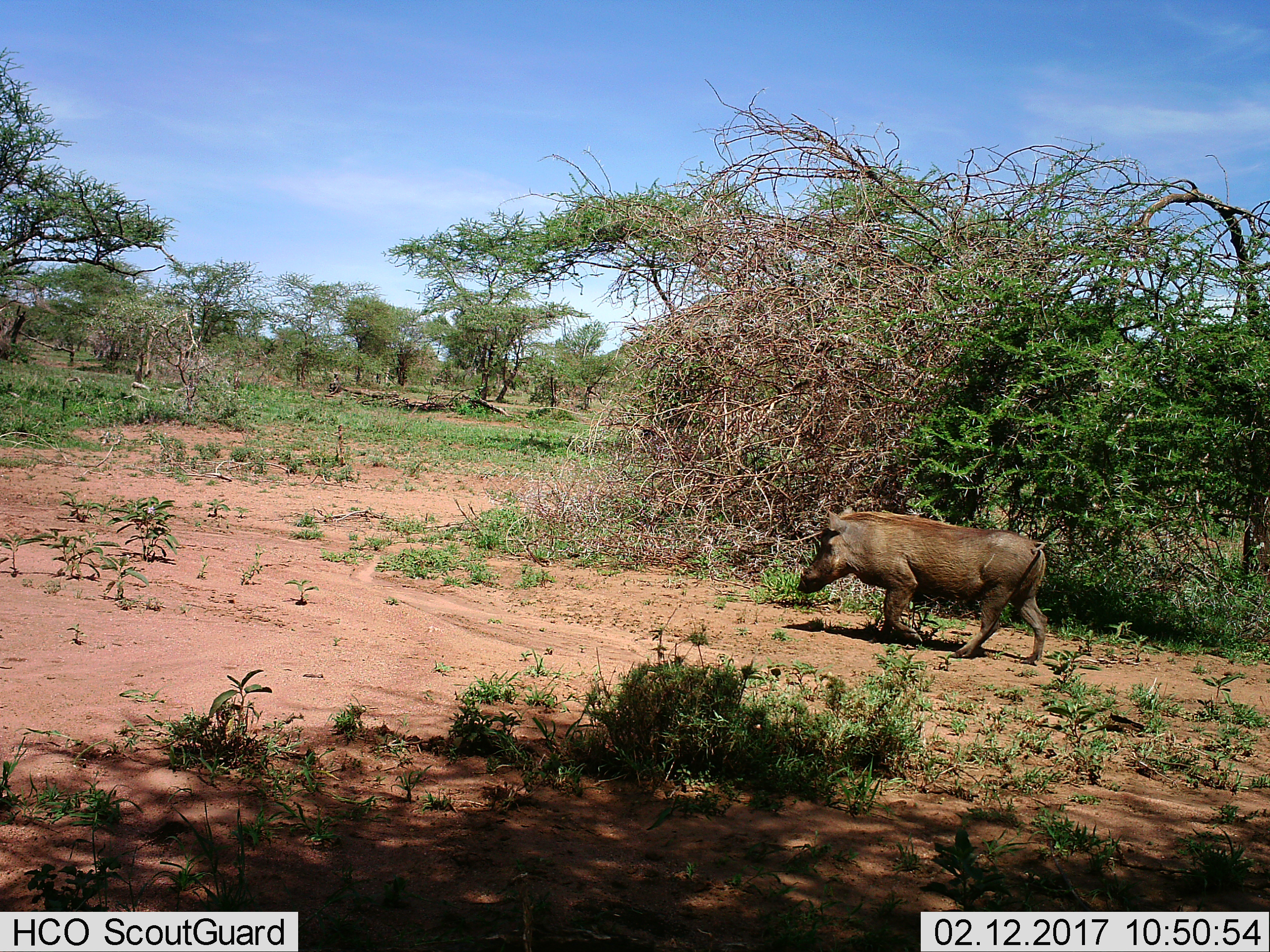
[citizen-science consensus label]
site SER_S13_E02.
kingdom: Animalia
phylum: Chordata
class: Mammalia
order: Artiodactyla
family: Suidae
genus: Phacochoerus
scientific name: Phacochoerus africanus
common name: warthog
Warthog (Phacochoerus africanus), count 1. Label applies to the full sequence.